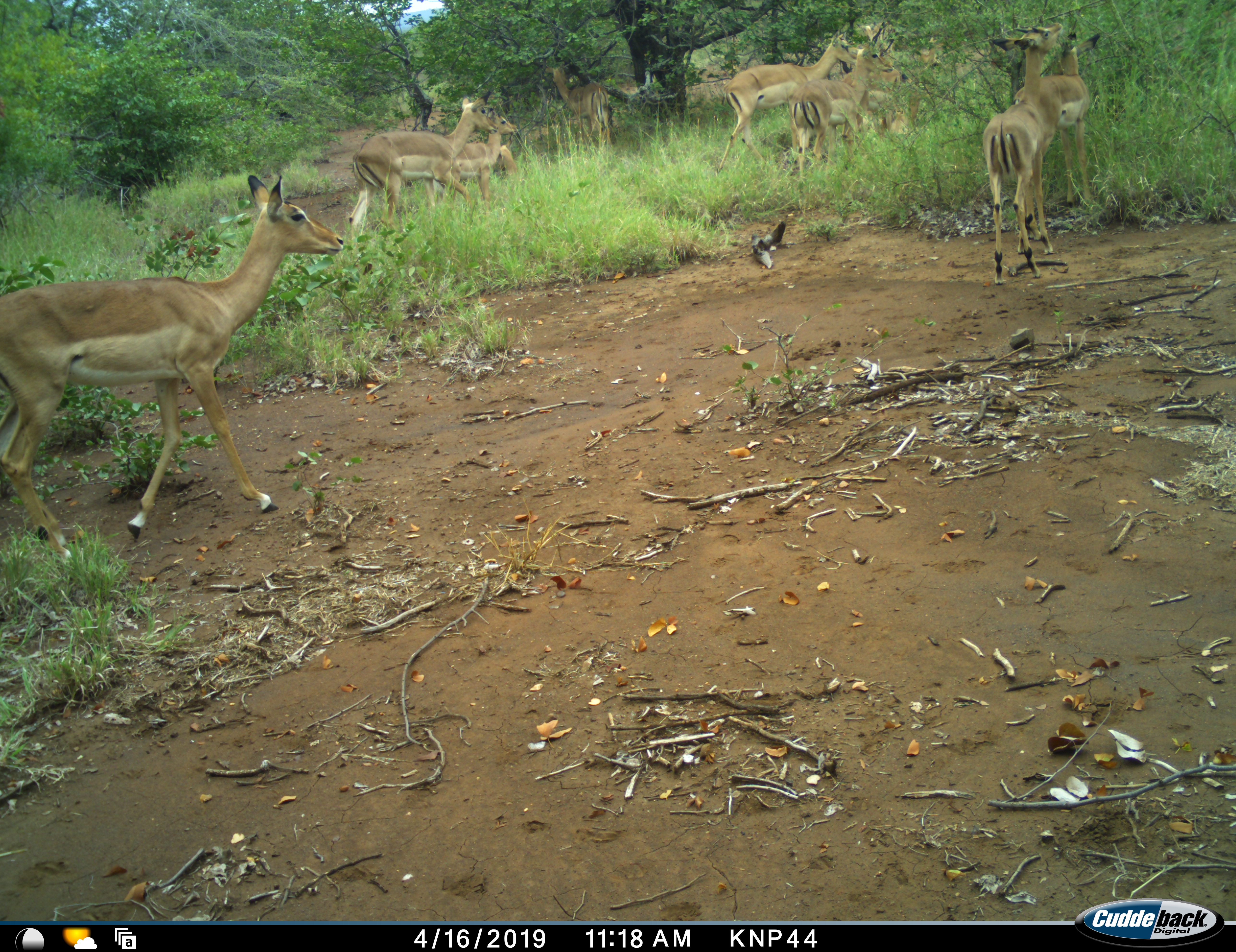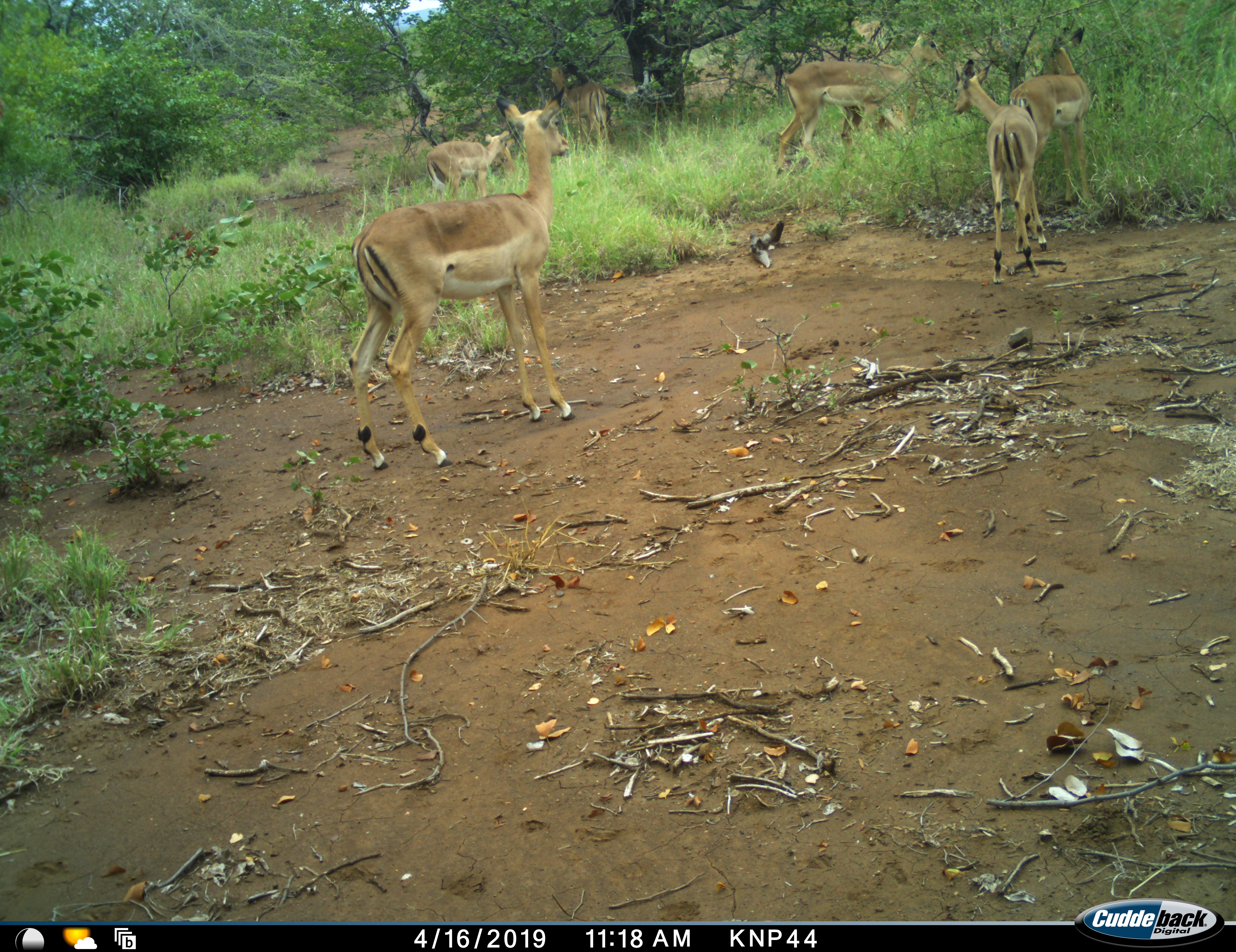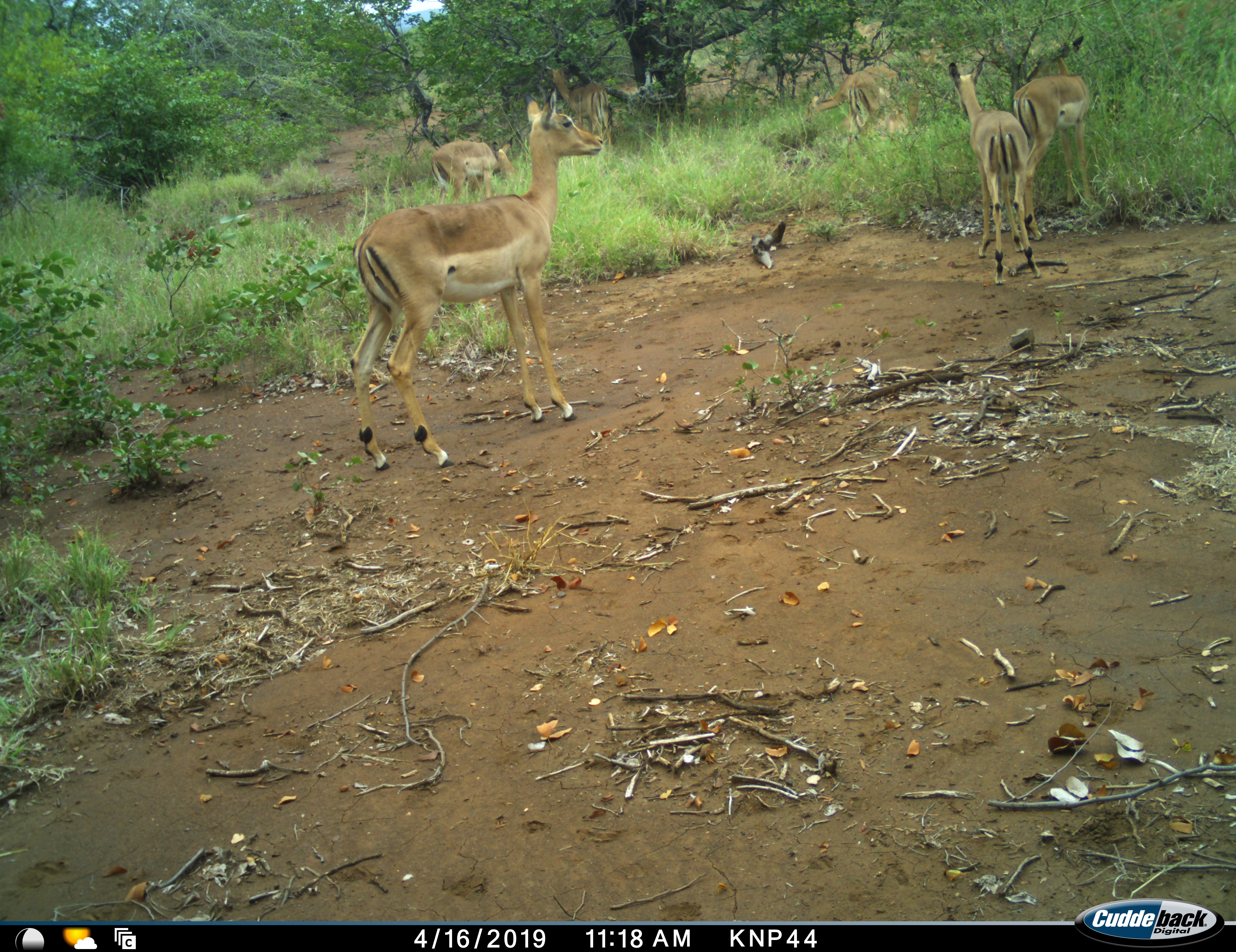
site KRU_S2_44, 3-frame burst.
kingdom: Animalia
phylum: Chordata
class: Mammalia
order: Artiodactyla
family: Bovidae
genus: Aepyceros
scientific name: Aepyceros melampus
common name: impala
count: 9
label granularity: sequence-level